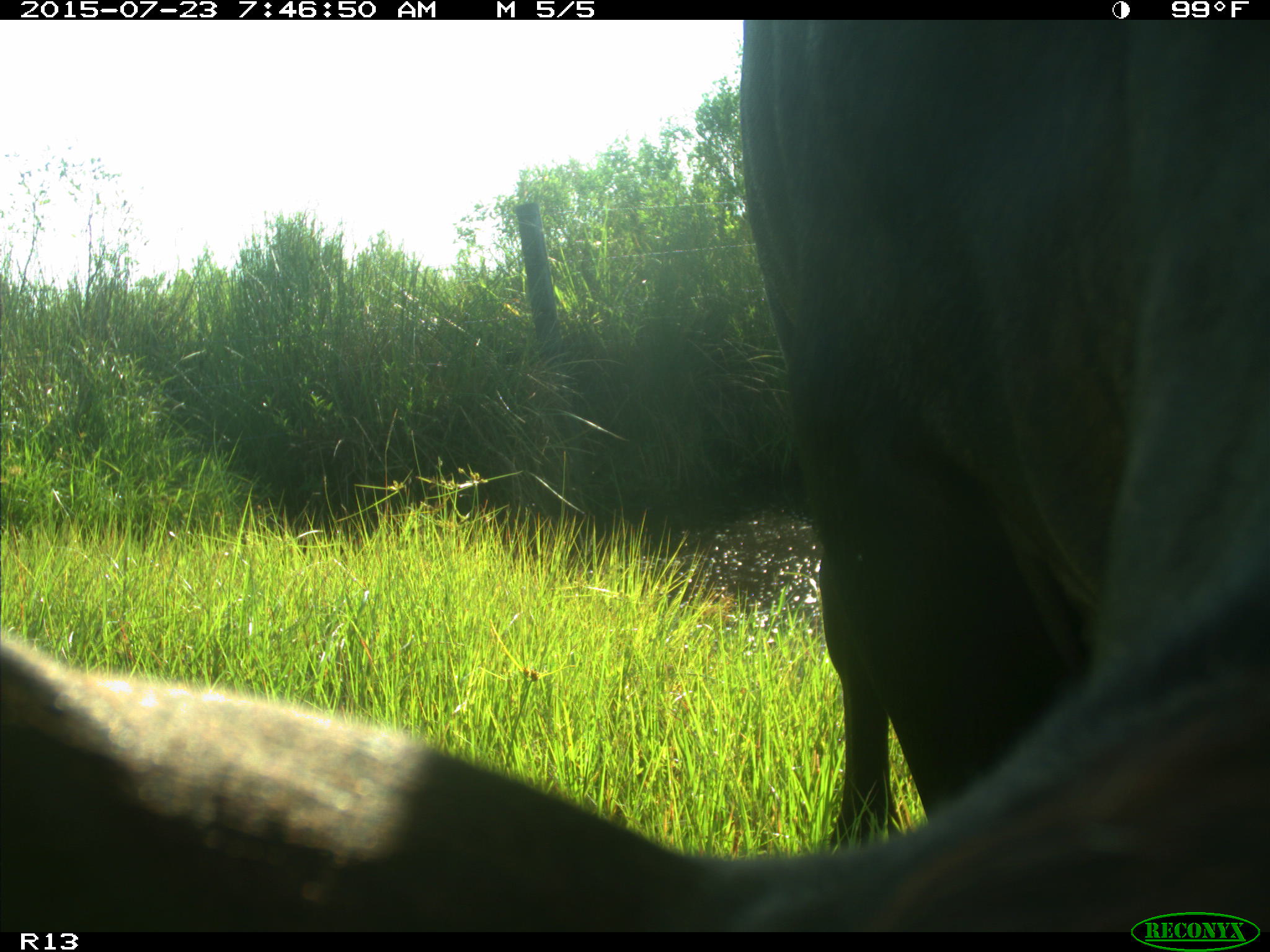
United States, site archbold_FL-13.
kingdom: Animalia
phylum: Chordata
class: Mammalia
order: Artiodactyla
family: Bovidae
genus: Bos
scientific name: Bos taurus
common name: domestic cow